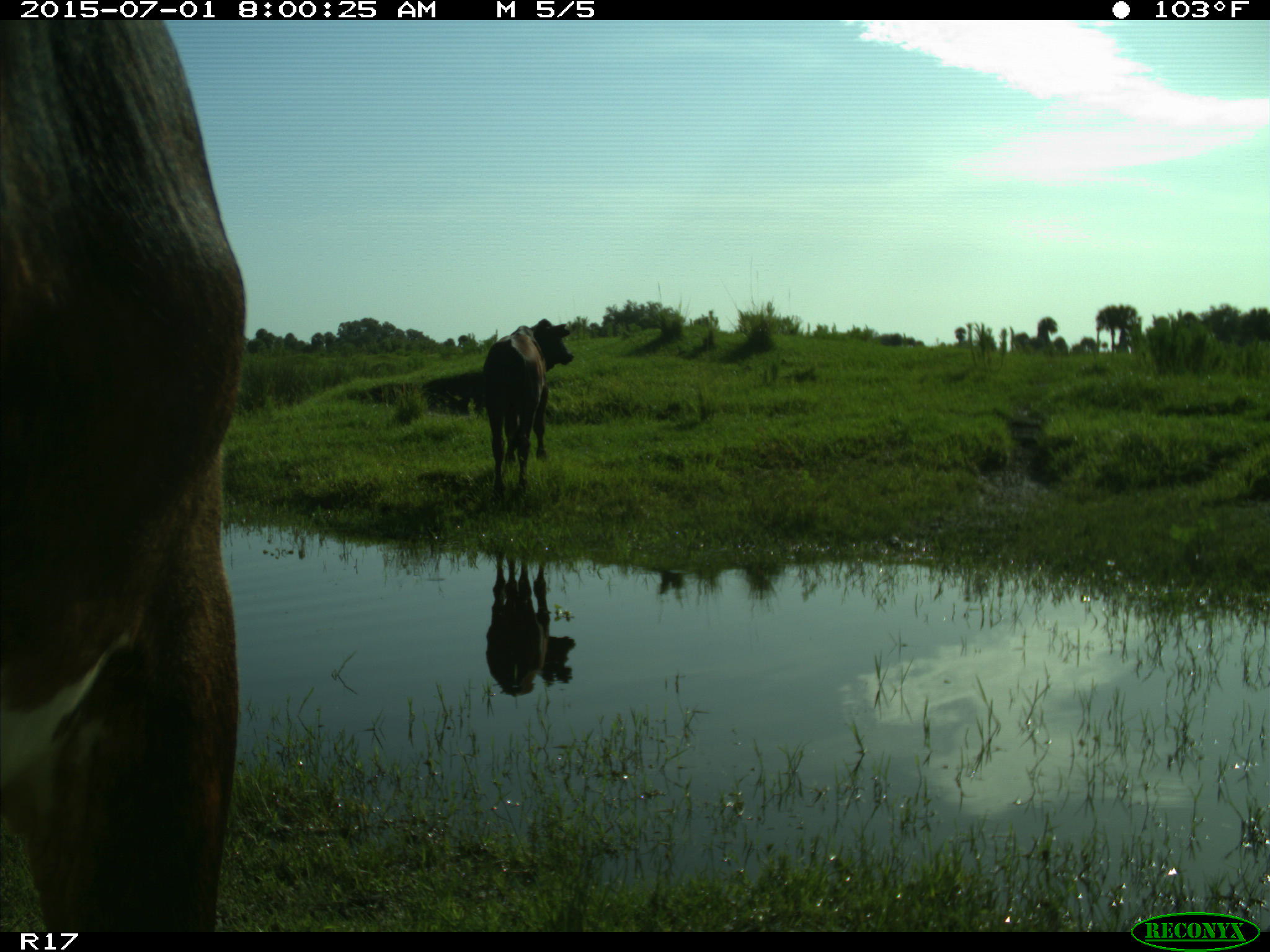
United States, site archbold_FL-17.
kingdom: Animalia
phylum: Chordata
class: Mammalia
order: Artiodactyla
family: Bovidae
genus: Bos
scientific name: Bos taurus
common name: domestic cow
Bos taurus (domestic cow).